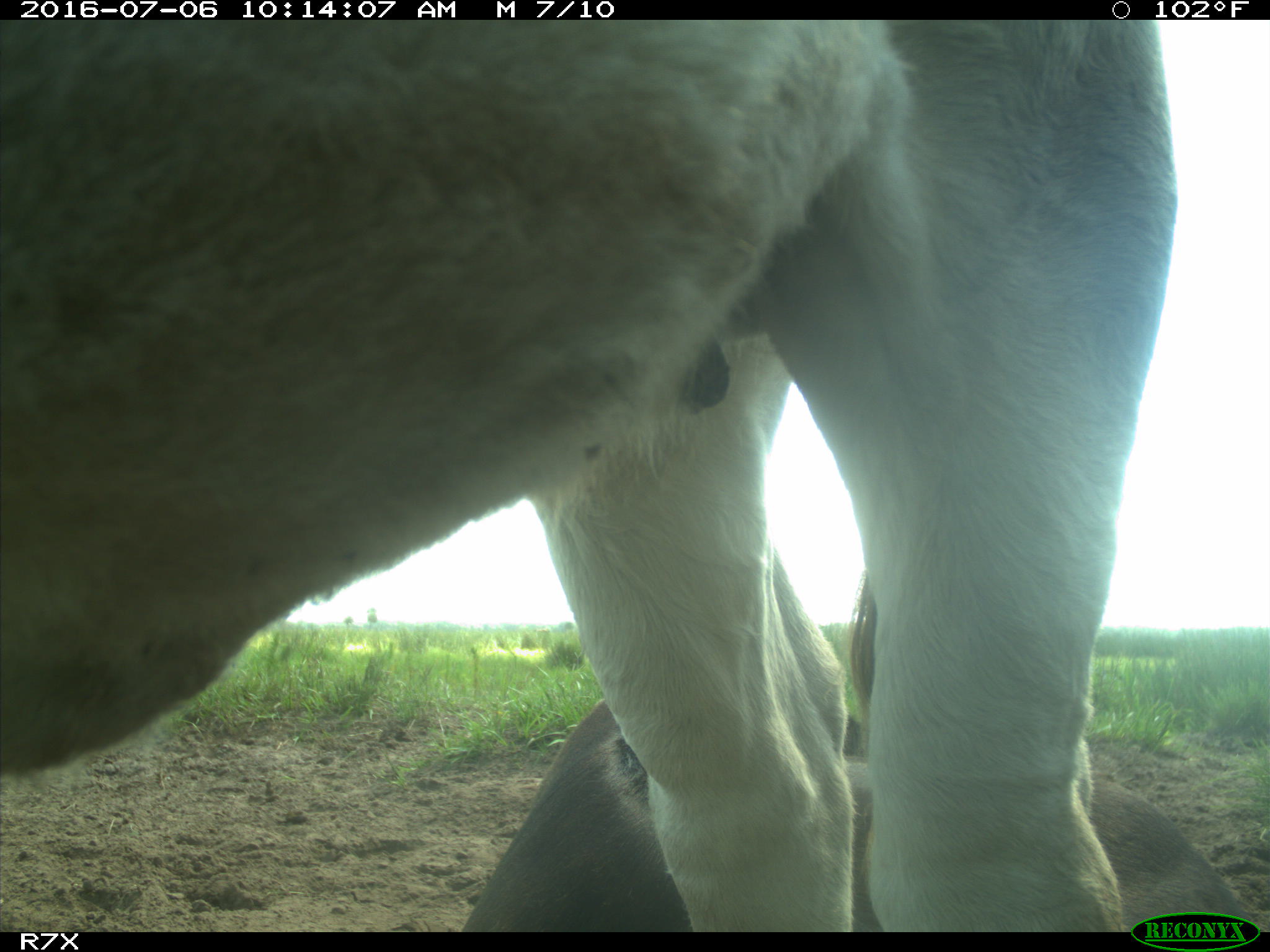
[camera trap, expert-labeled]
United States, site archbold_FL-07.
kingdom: Animalia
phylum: Chordata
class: Mammalia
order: Artiodactyla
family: Bovidae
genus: Bos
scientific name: Bos taurus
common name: domestic cow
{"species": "Bos taurus (domestic cow)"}